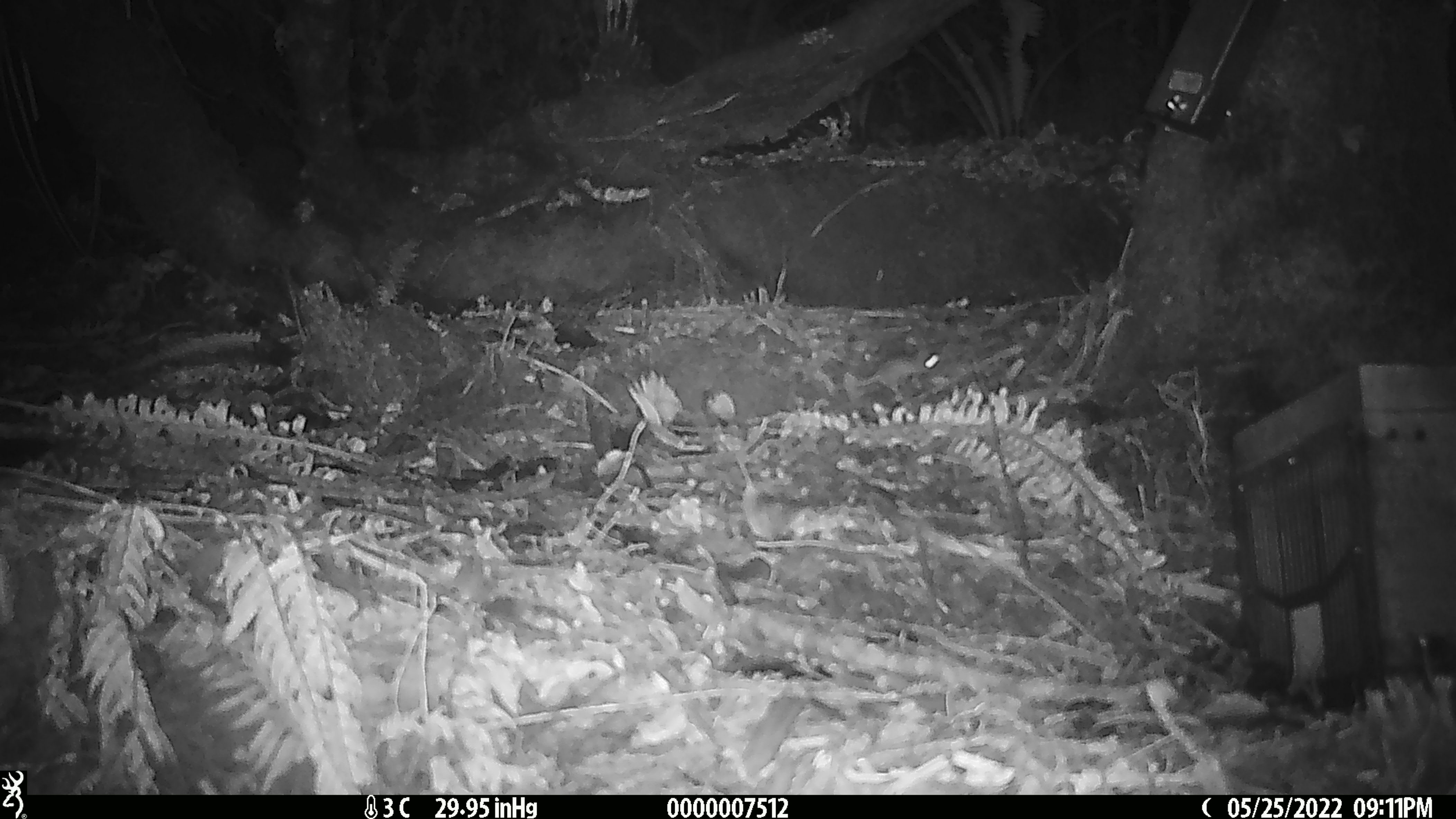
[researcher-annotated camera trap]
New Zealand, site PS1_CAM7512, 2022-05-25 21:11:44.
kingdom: Animalia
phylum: Chordata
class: Mammalia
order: Rodentia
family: Muridae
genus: Mus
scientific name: Mus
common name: mouse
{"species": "mouse (Mus)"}